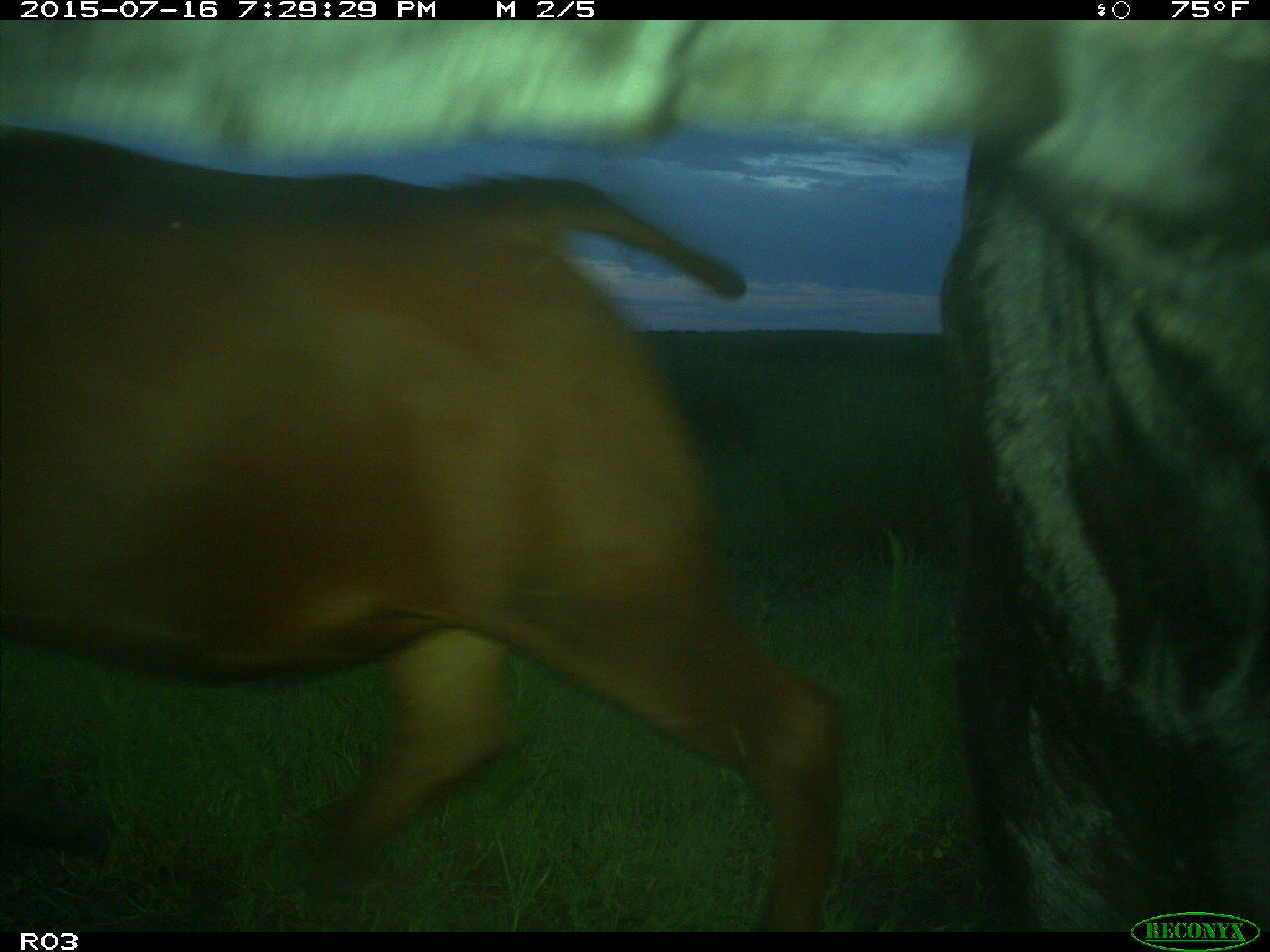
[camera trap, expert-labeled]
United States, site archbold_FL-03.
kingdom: Animalia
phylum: Chordata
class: Mammalia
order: Artiodactyla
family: Bovidae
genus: Bos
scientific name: Bos taurus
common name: domestic cow